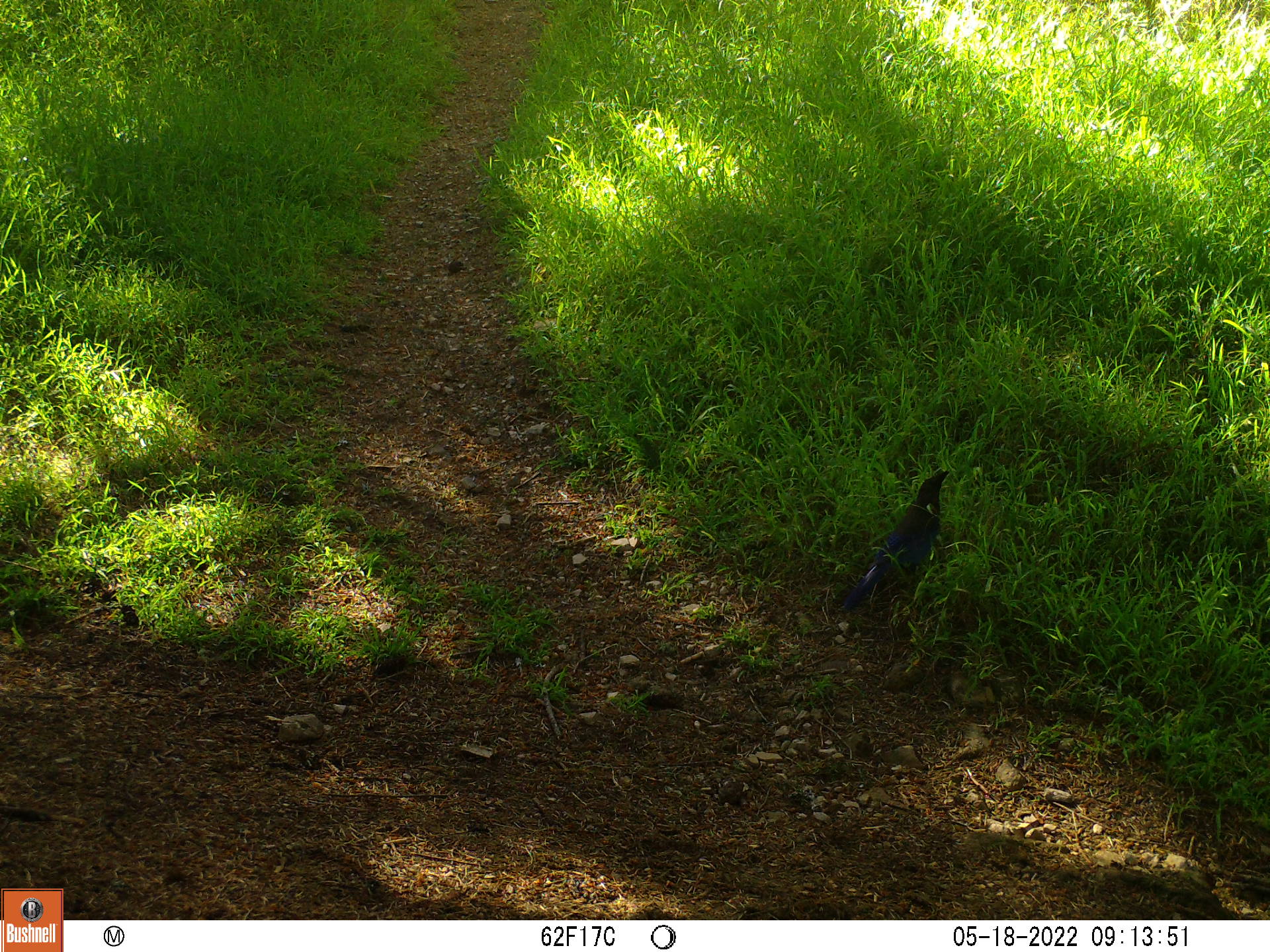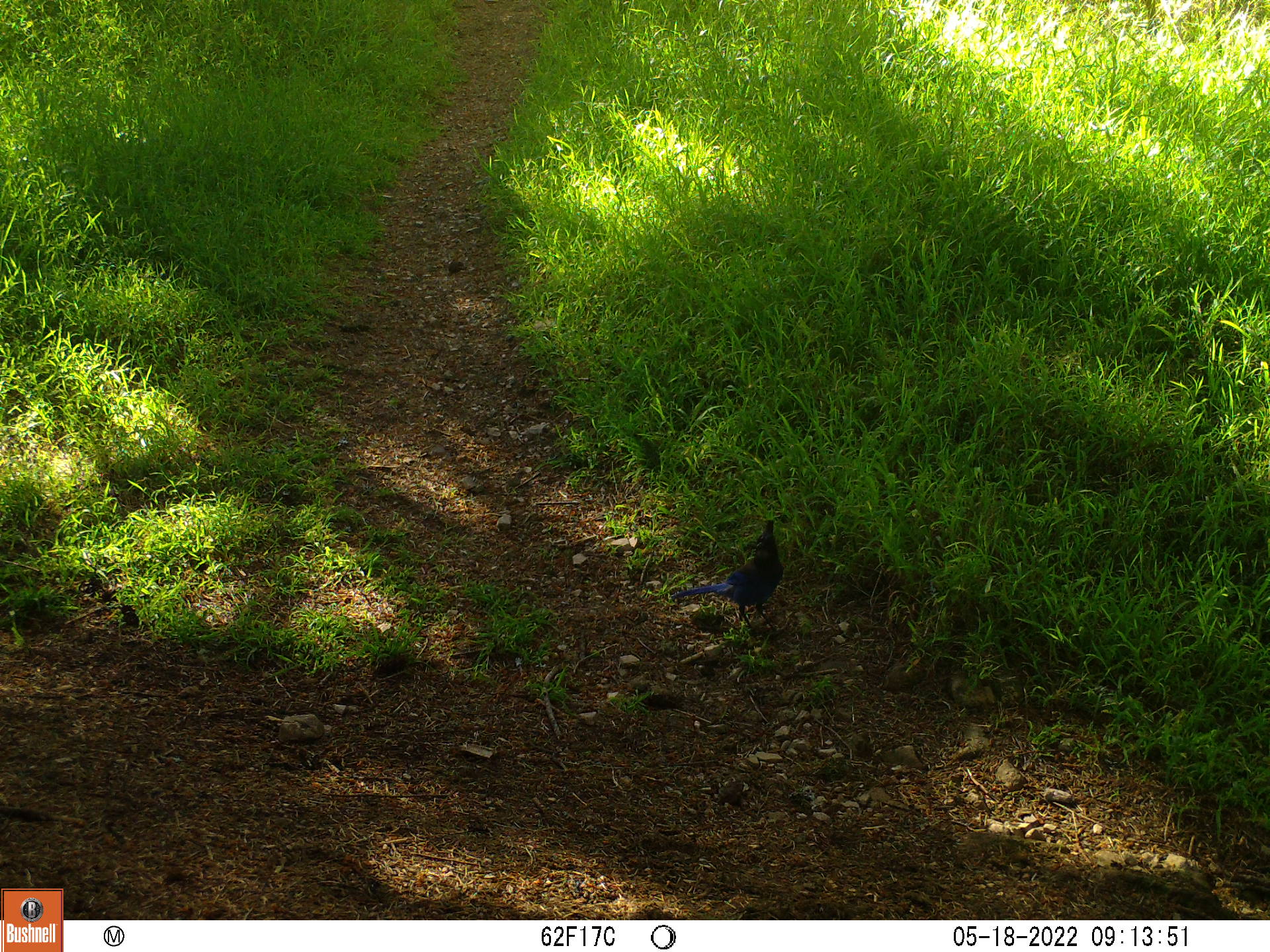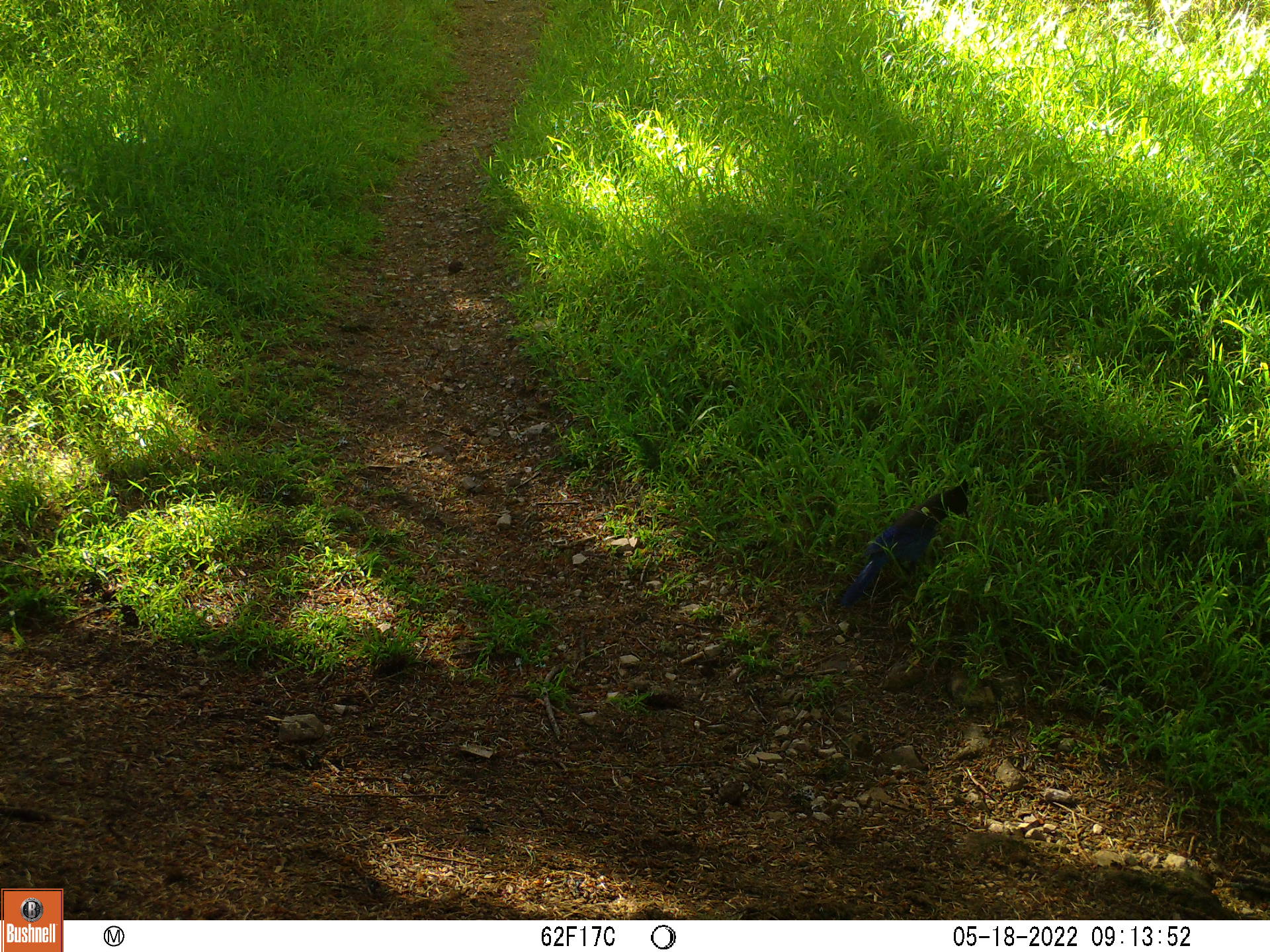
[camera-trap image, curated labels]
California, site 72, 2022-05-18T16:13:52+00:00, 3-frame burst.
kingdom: Animalia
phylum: Chordata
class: Aves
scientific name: Aves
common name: bird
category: unknown bird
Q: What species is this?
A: Unknown bird (bird) (Aves).